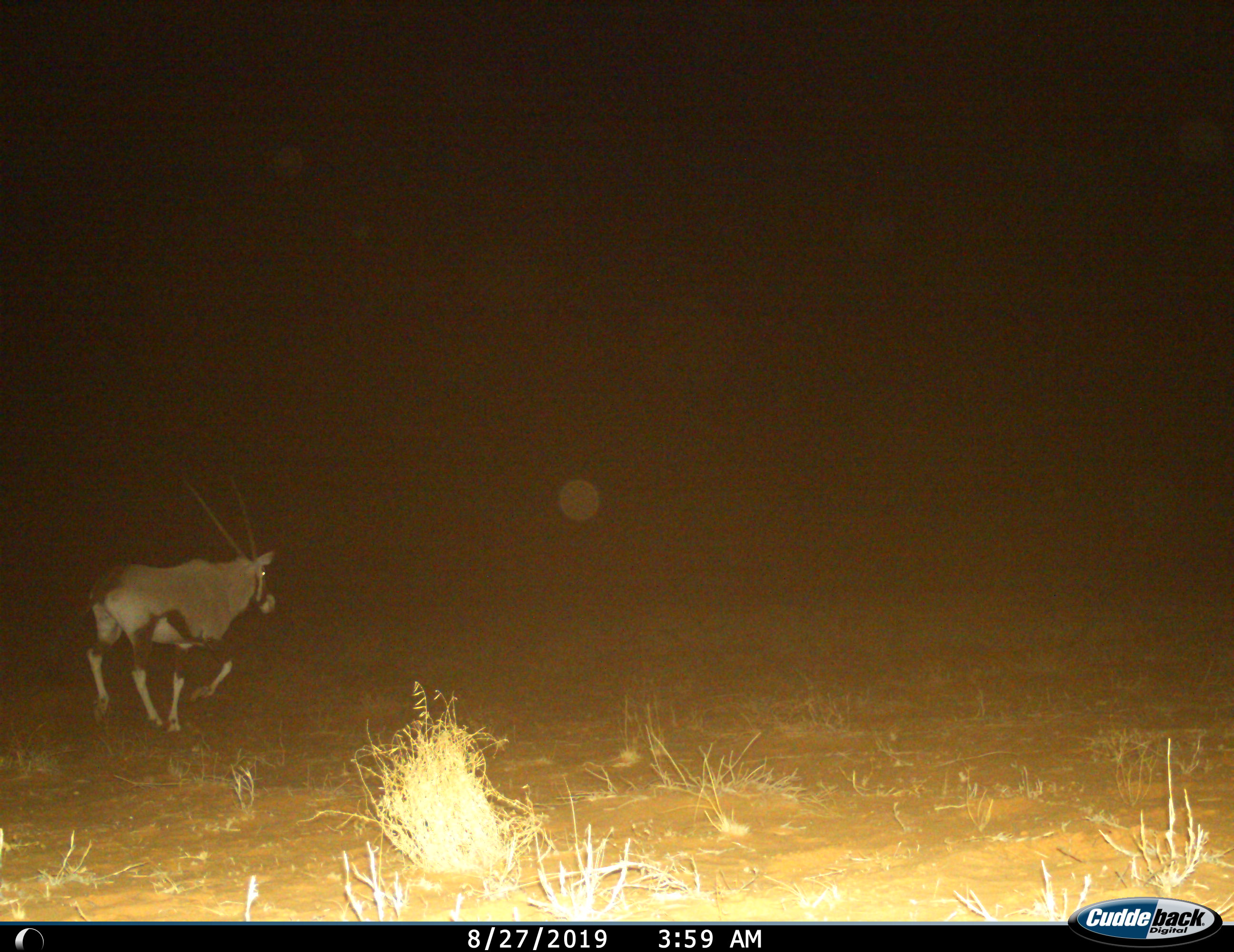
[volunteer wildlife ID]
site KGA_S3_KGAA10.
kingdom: Animalia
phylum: Chordata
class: Mammalia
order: Artiodactyla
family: Bovidae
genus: Oryx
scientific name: Oryx gazella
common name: gemsbok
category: oryx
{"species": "oryx (gemsbok) (Oryx gazella)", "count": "1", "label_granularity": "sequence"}